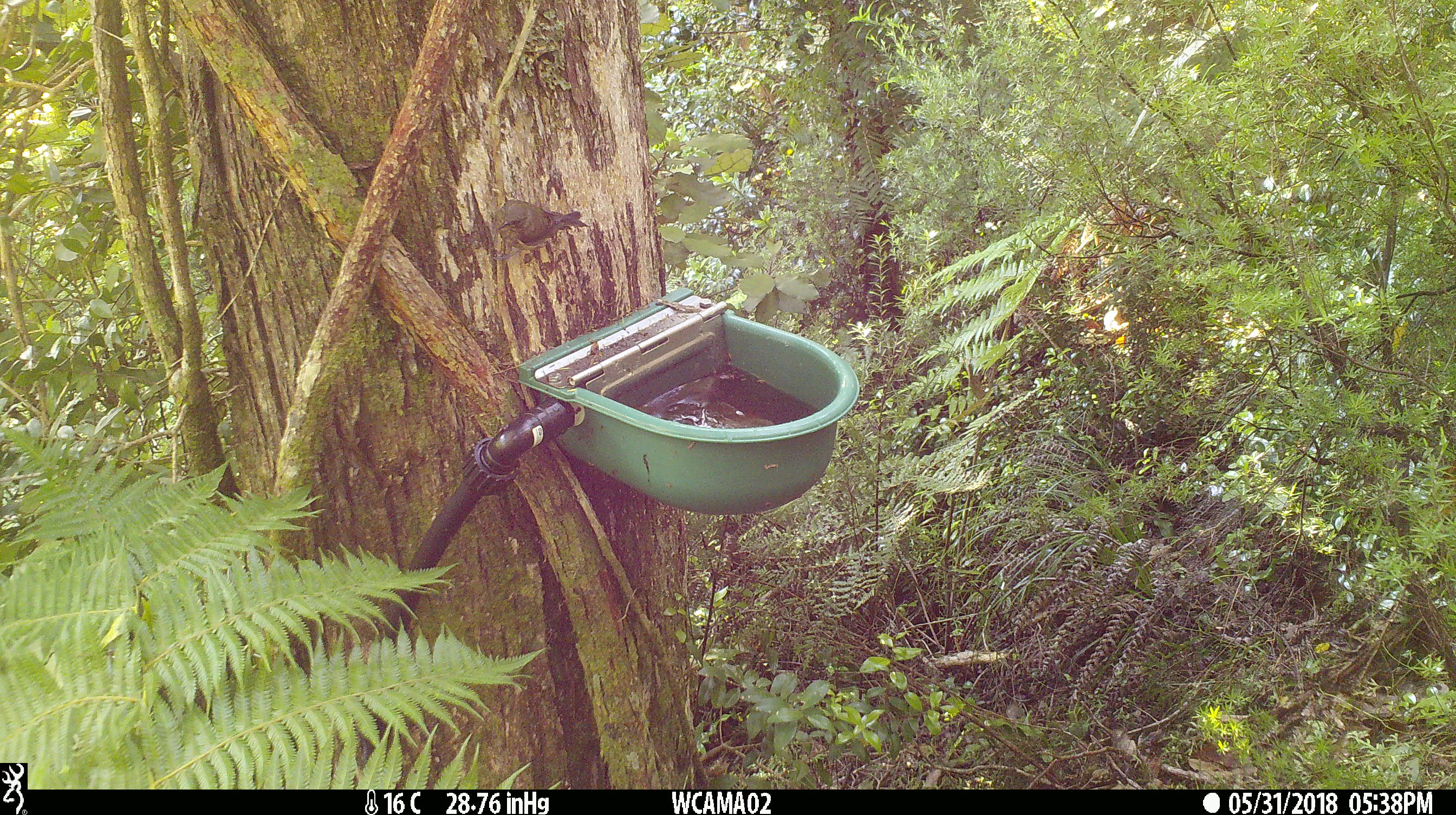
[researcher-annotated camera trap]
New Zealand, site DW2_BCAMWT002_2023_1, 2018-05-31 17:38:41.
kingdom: Animalia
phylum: Chordata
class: Aves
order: Passeriformes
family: Meliphagidae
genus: Anthornis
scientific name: Anthornis melanura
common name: new zealand bellbird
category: bellbird